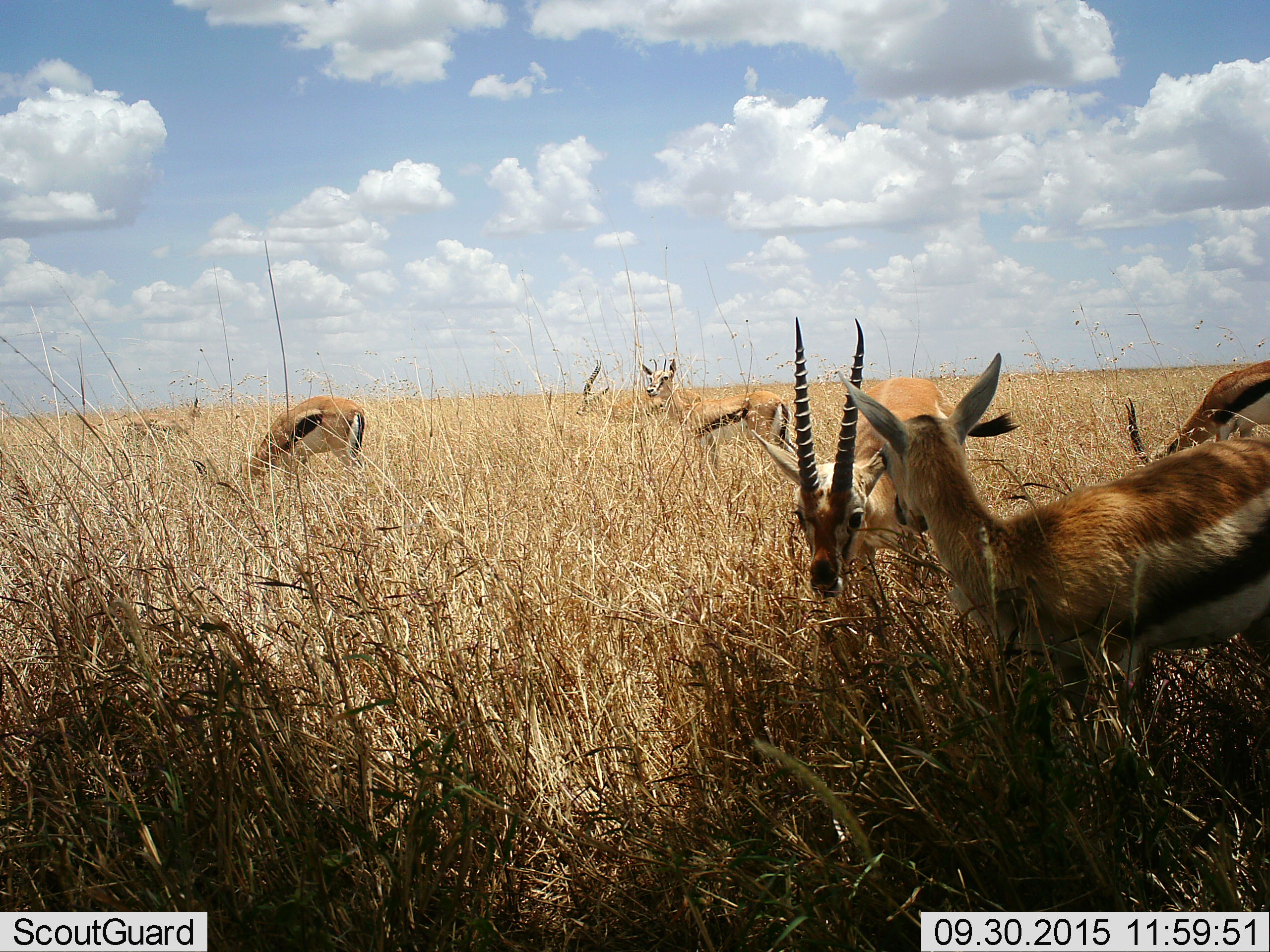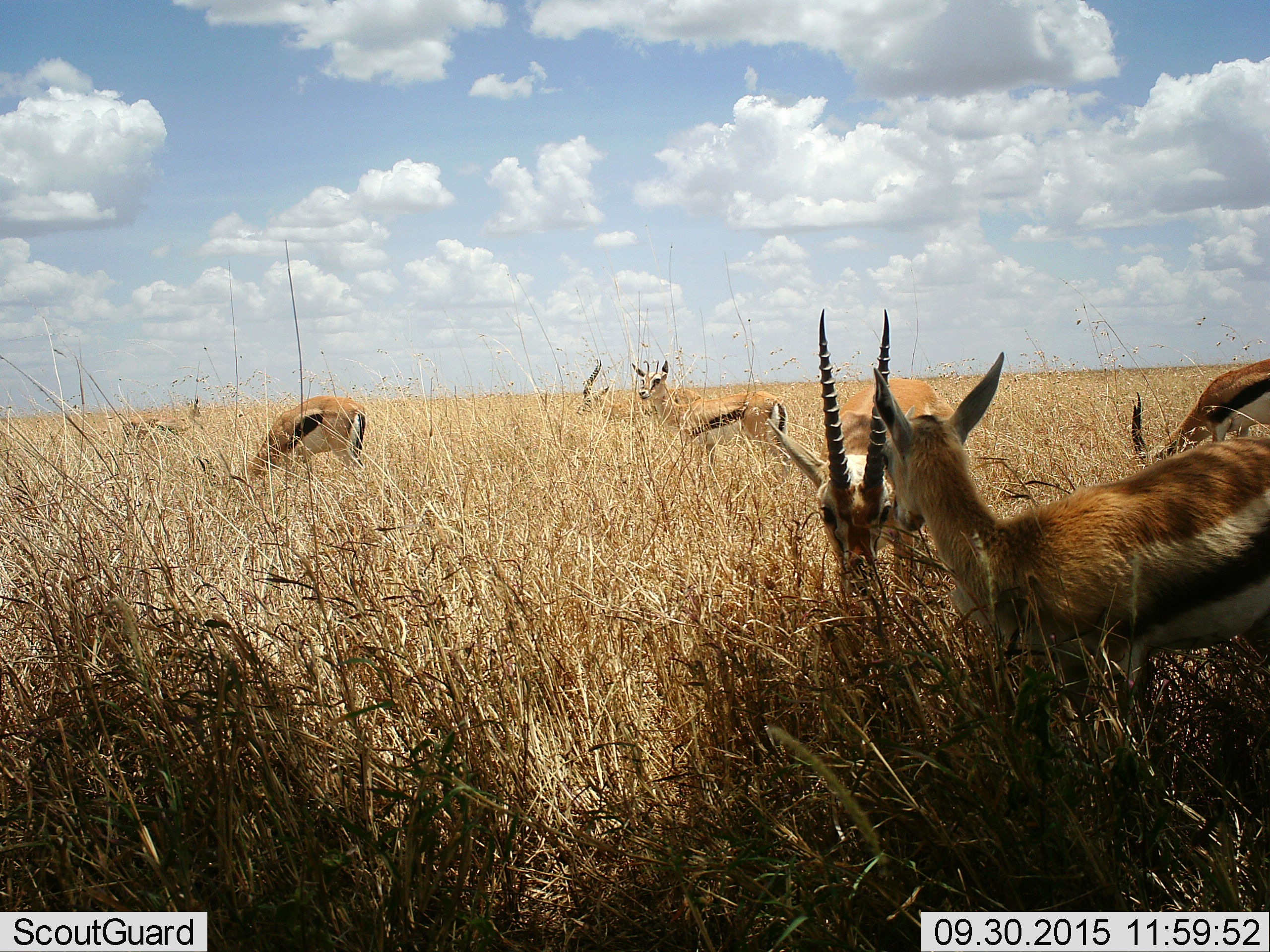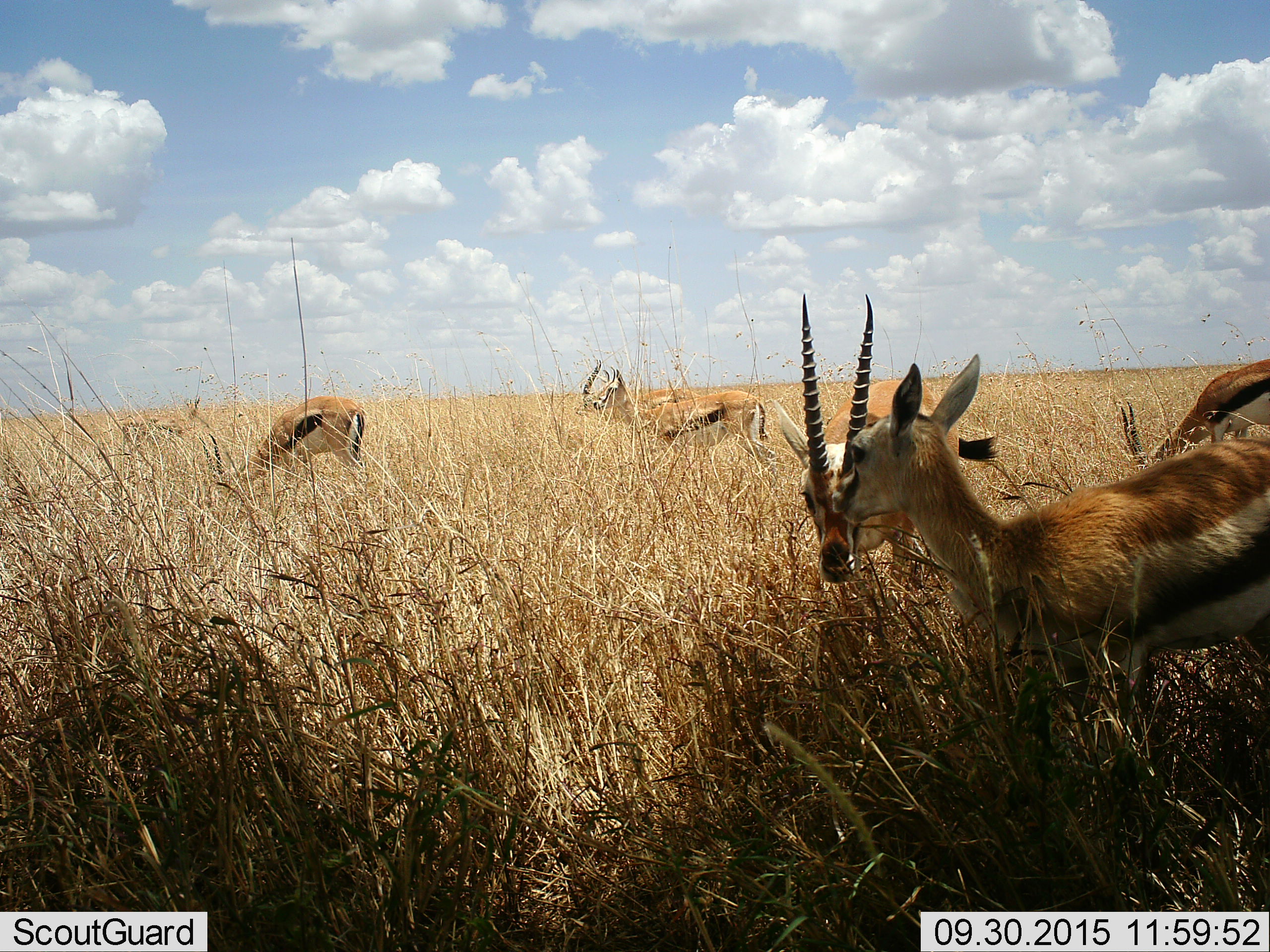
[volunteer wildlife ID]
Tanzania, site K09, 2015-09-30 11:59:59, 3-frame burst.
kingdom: Animalia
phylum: Chordata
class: Mammalia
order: Artiodactyla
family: Bovidae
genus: Eudorcas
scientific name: Eudorcas thomsonii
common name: thomson's gazelle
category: gazellethomsons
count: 7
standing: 62%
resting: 12%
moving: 38%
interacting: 12%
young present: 12%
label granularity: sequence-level